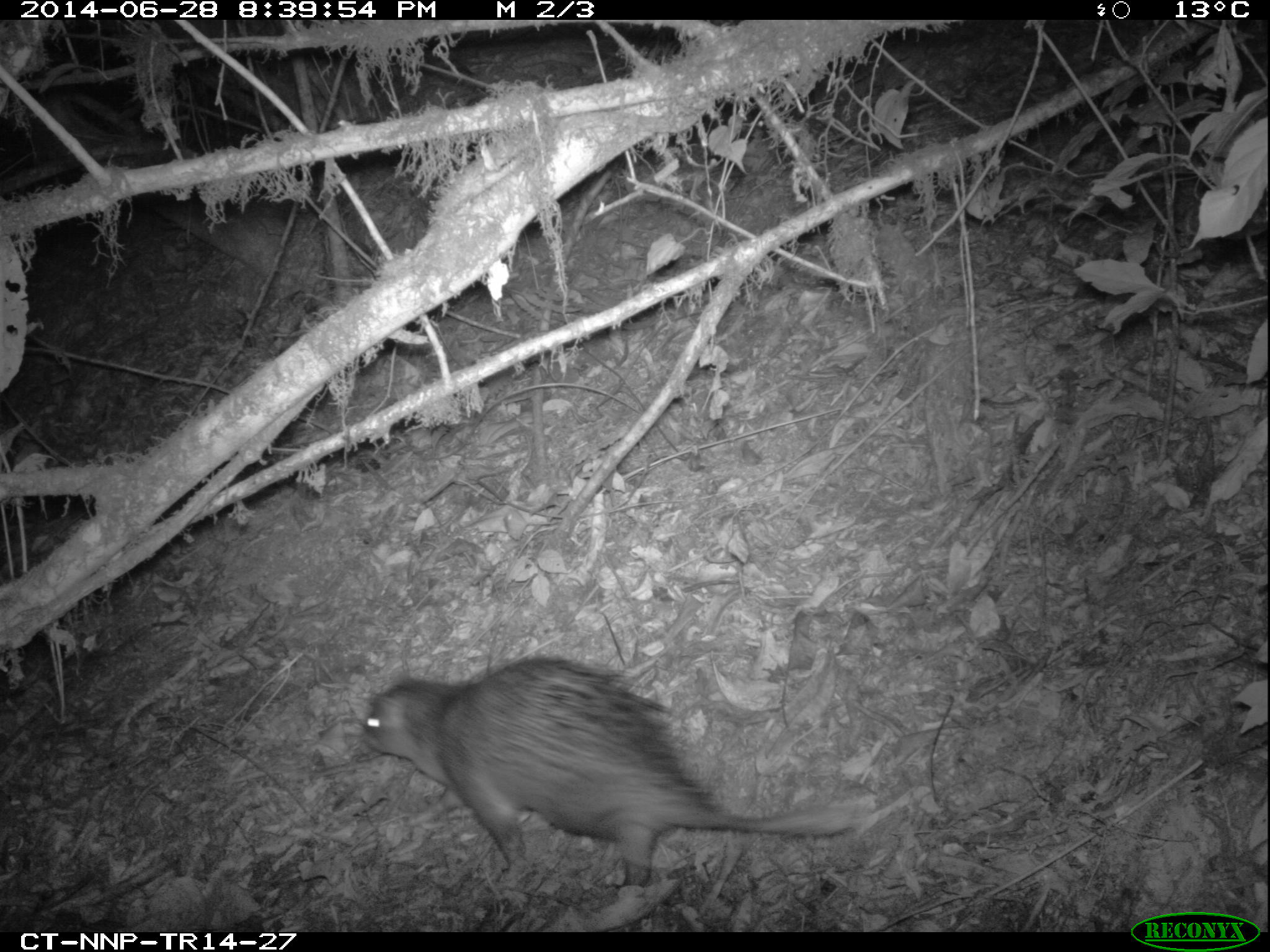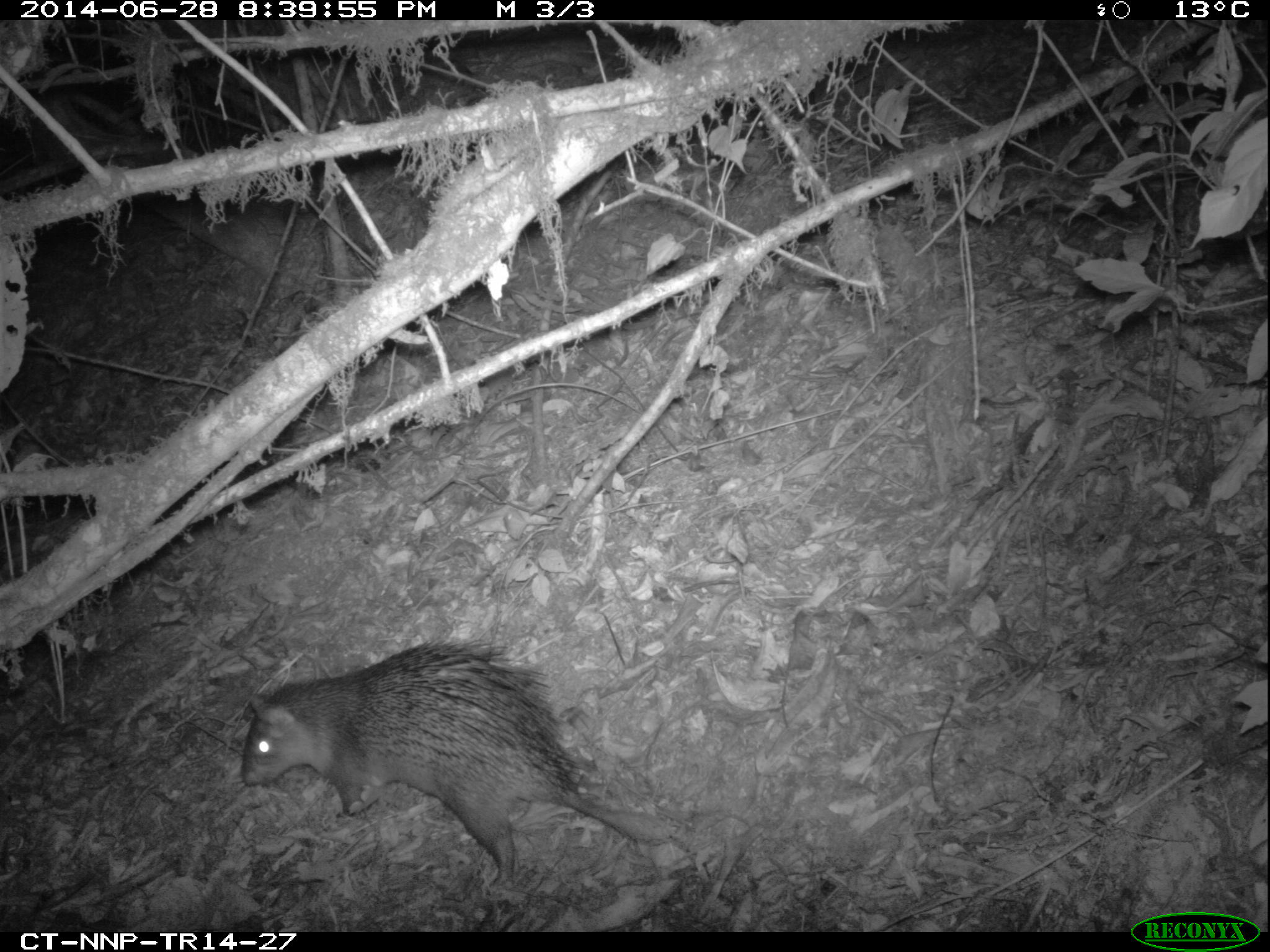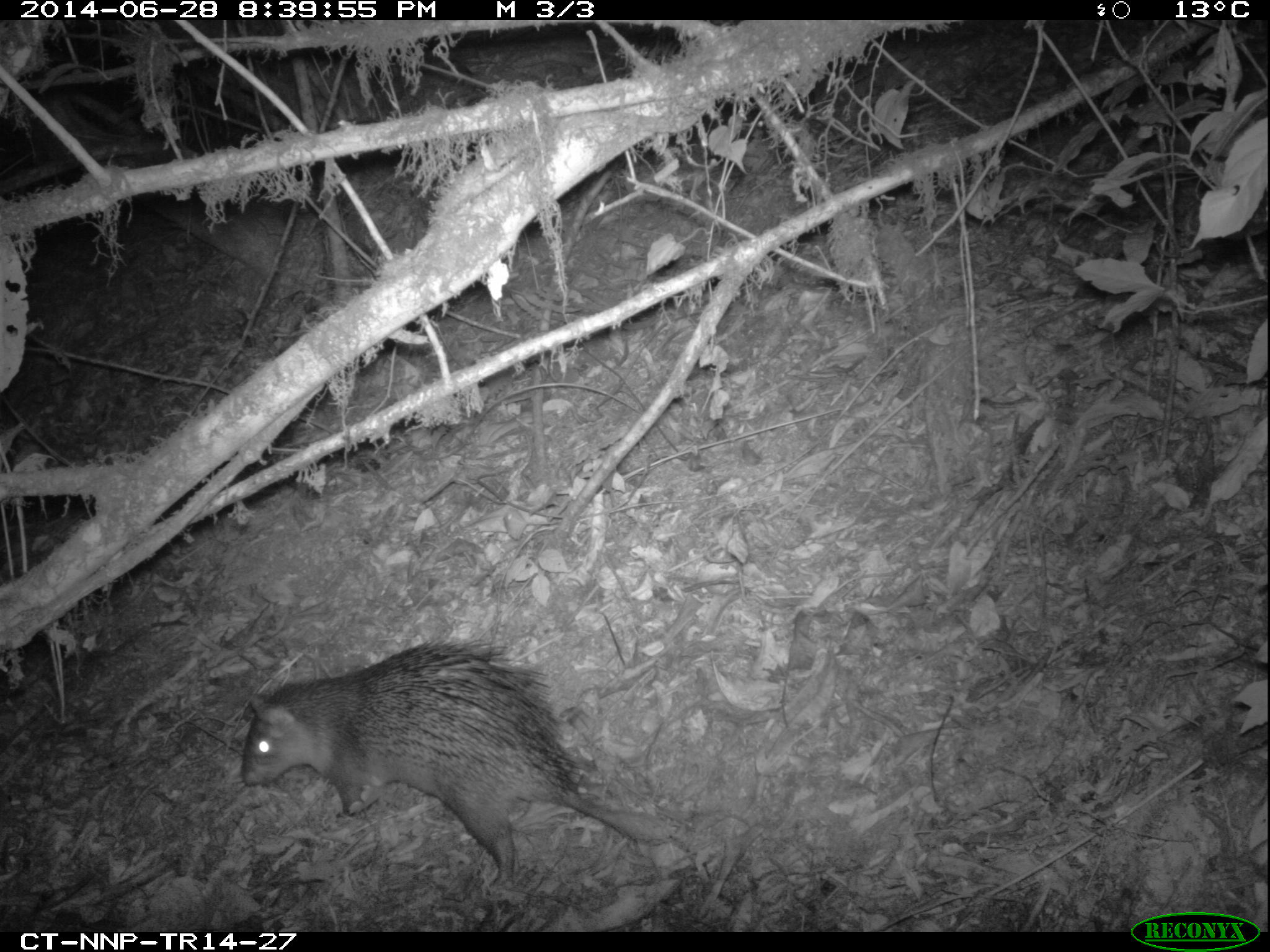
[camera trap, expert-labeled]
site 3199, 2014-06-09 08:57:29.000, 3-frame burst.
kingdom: Animalia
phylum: Chordata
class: Mammalia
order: Rodentia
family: Hystricidae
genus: Atherurus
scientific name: Atherurus africanus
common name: african brush-tailed porcupine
Atherurus africanus (african brush-tailed porcupine), count 1.